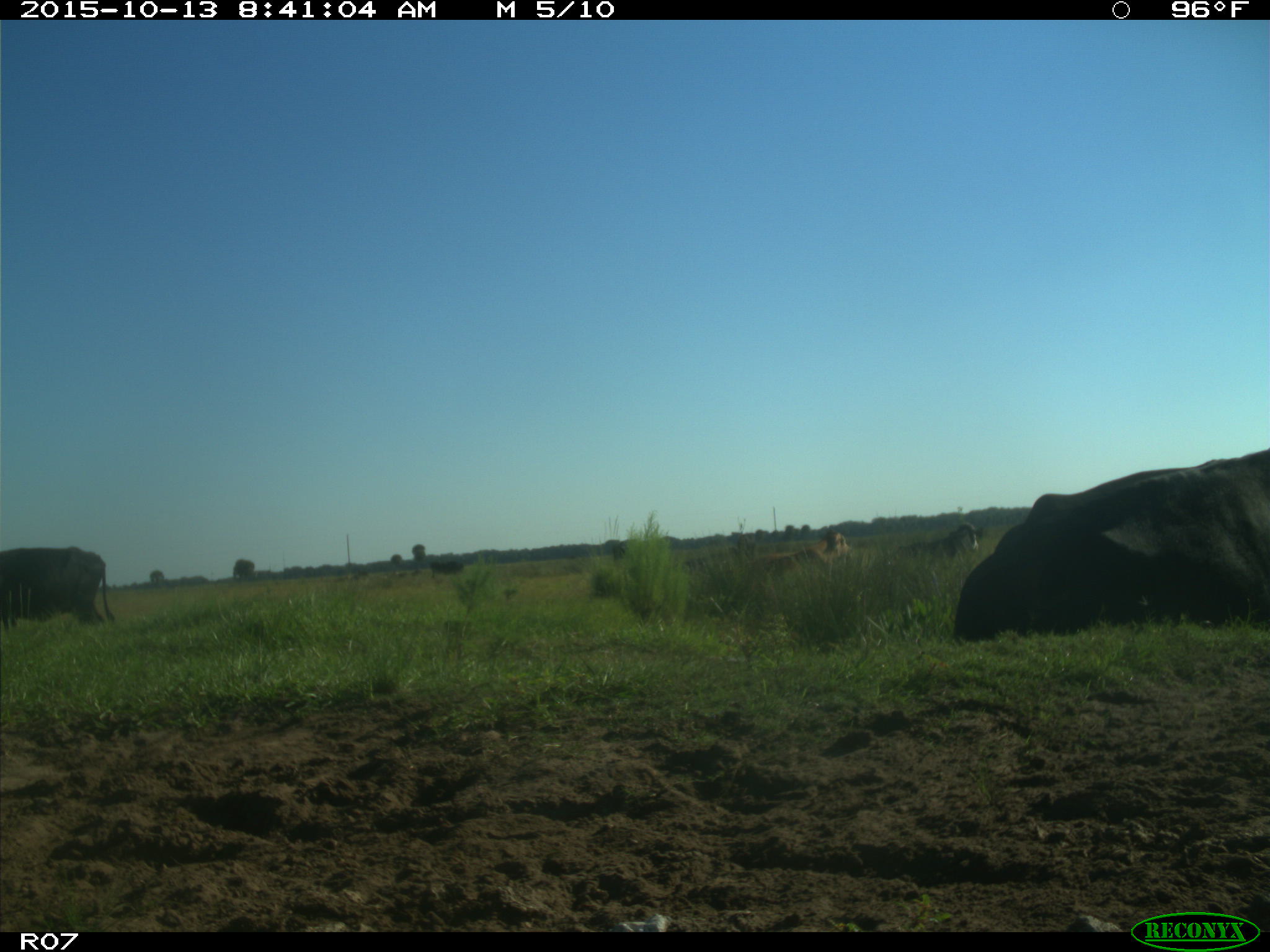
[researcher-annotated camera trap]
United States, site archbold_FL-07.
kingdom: Animalia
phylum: Chordata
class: Mammalia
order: Artiodactyla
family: Bovidae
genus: Bos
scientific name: Bos taurus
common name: domestic cow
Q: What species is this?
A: Bos taurus (domestic cow).